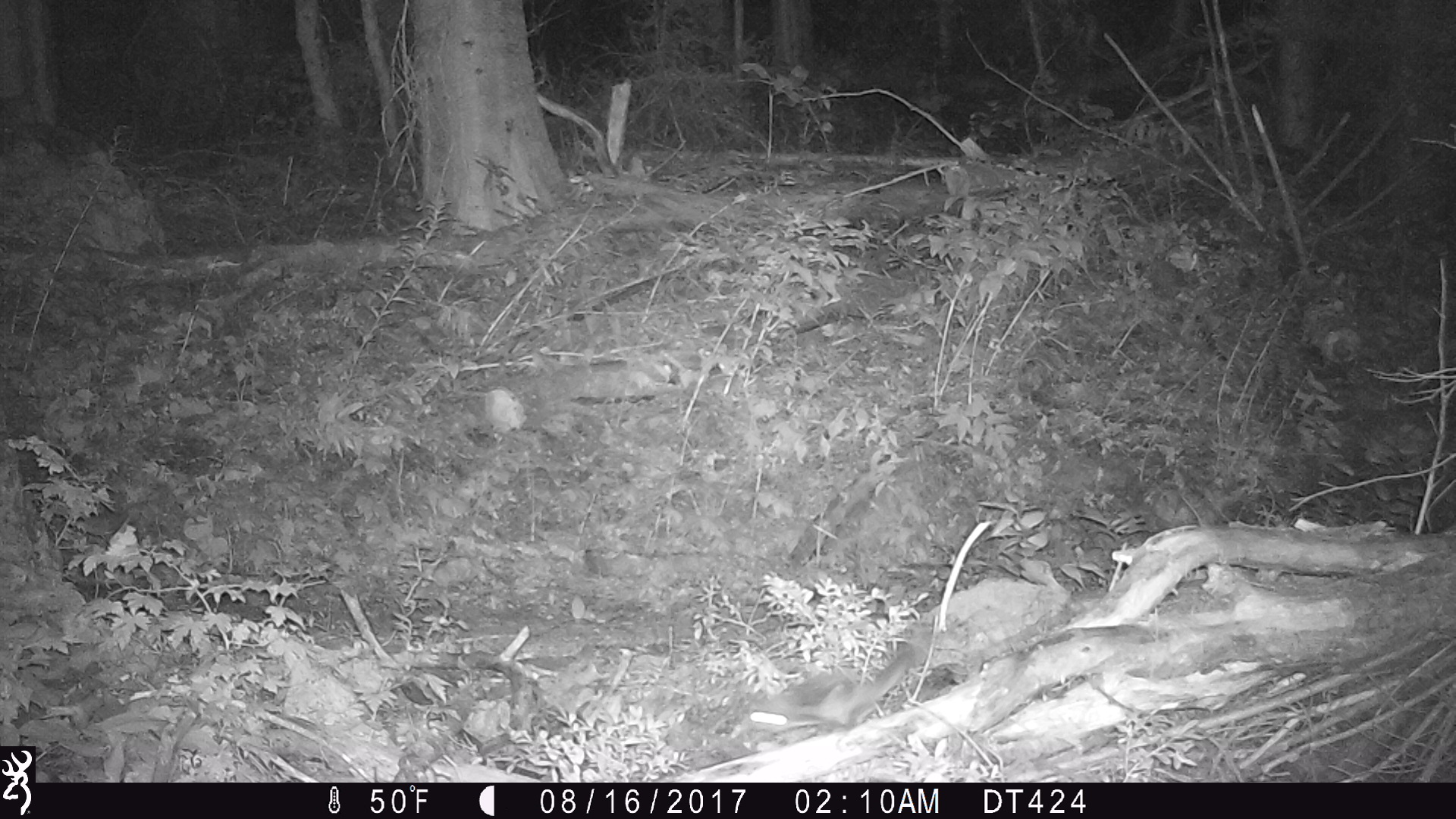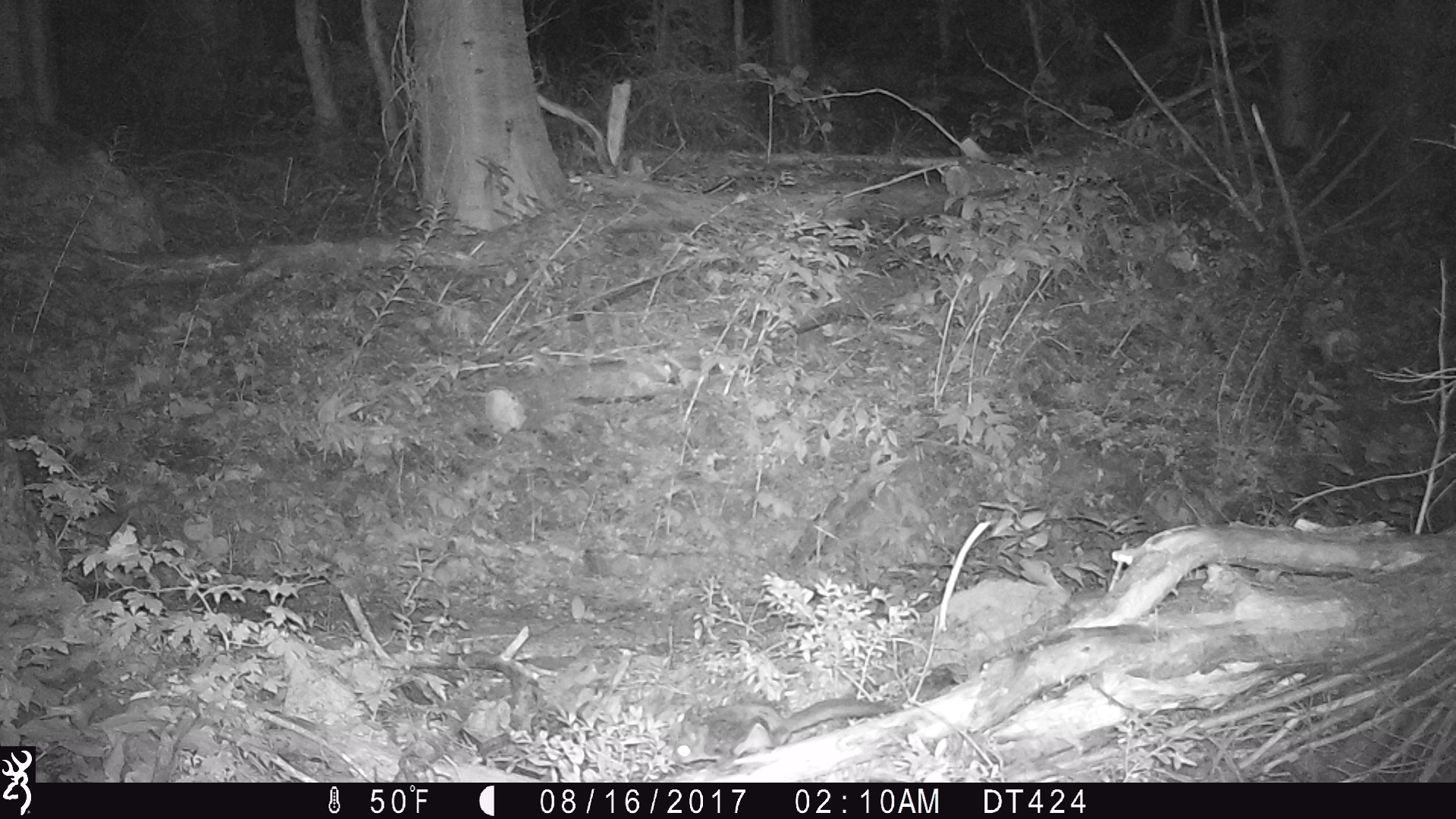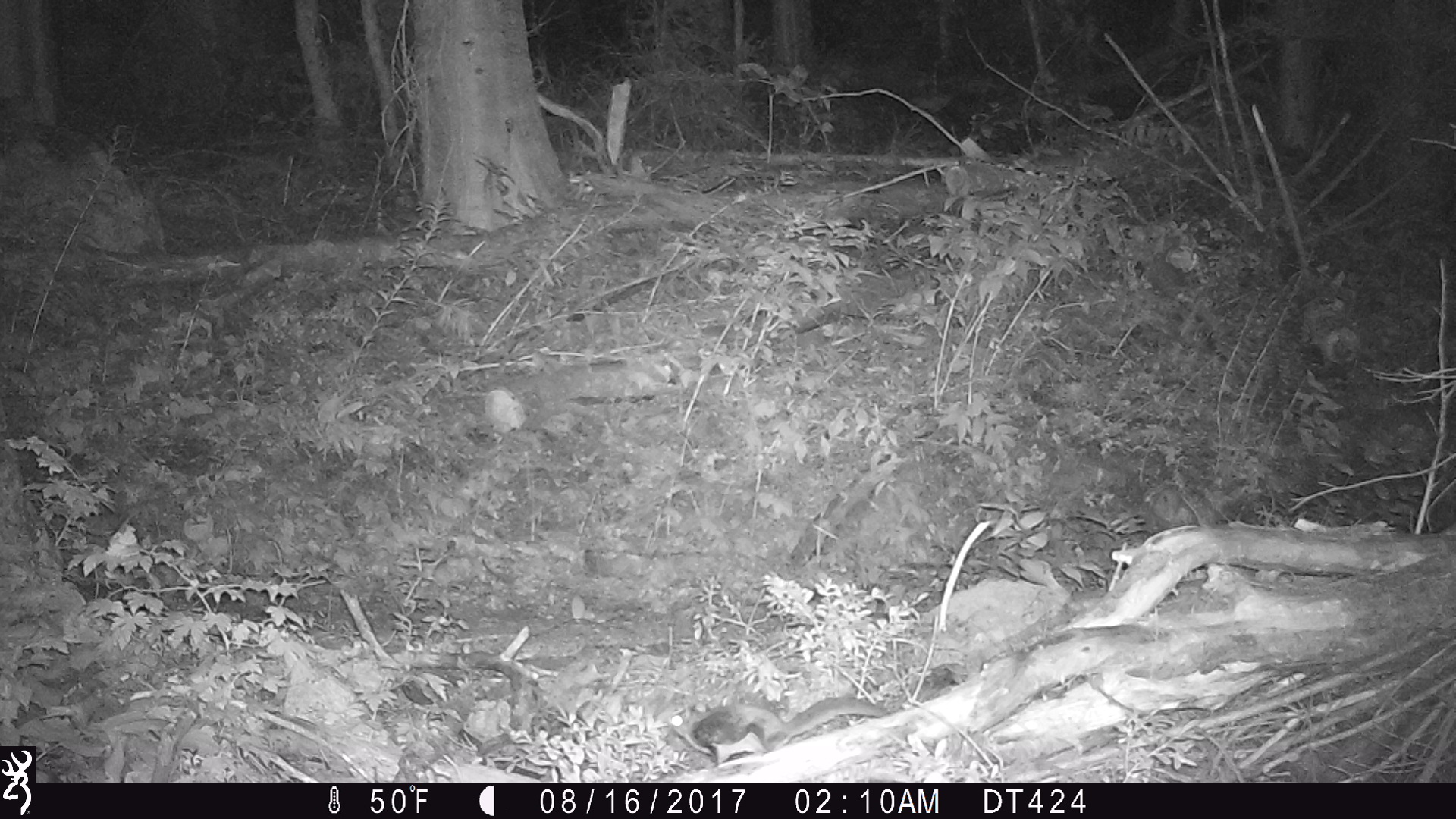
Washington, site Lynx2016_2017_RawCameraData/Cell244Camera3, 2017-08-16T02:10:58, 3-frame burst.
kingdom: Animalia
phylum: Chordata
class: Mammalia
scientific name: Mammalia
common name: small mammal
Small mammal (Mammalia). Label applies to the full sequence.